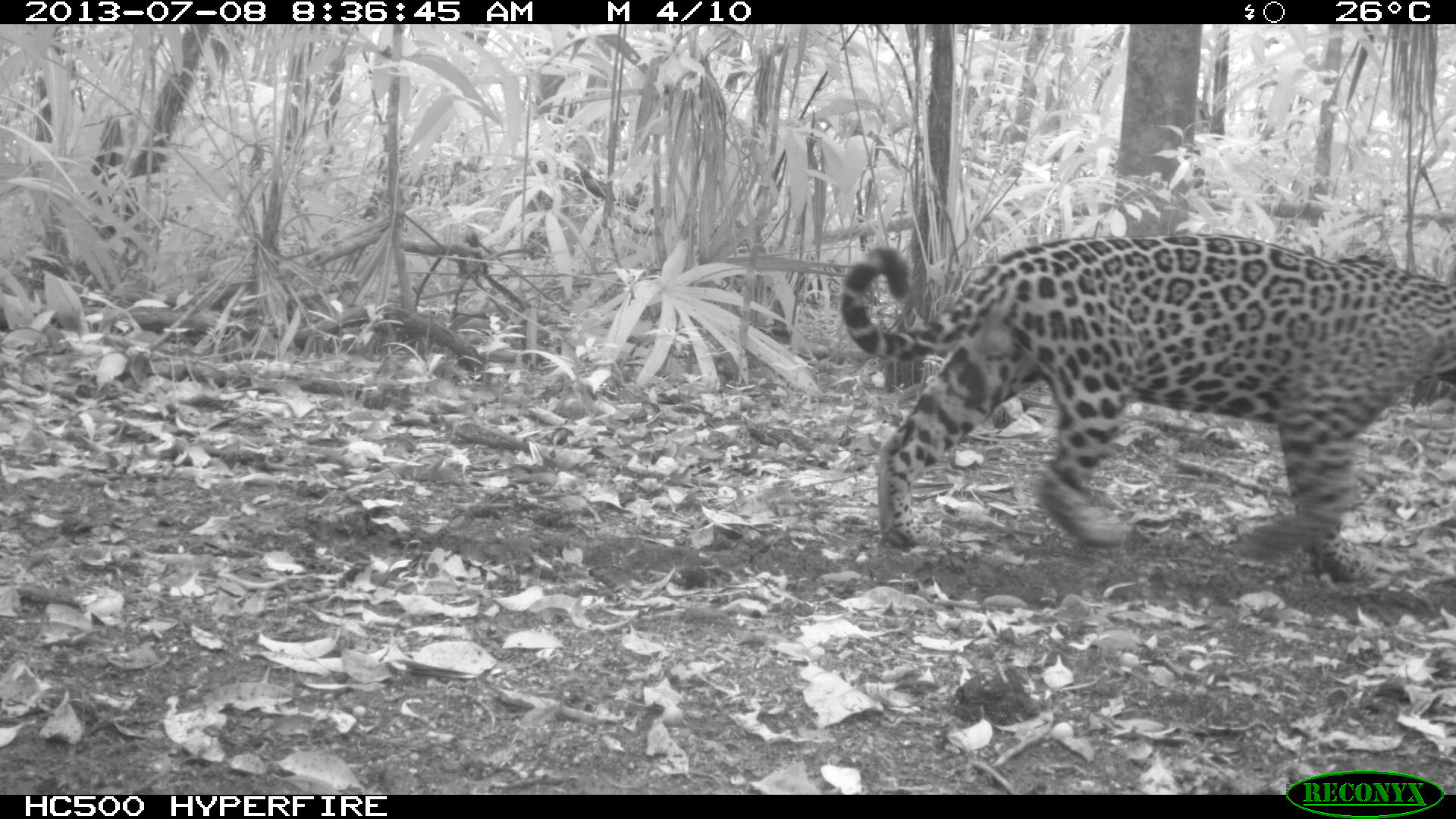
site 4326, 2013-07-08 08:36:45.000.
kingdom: Animalia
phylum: Chordata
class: Mammalia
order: Carnivora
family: Felidae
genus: Panthera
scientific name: Panthera onca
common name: jaguar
Panthera onca (jaguar), count 1, sex male.